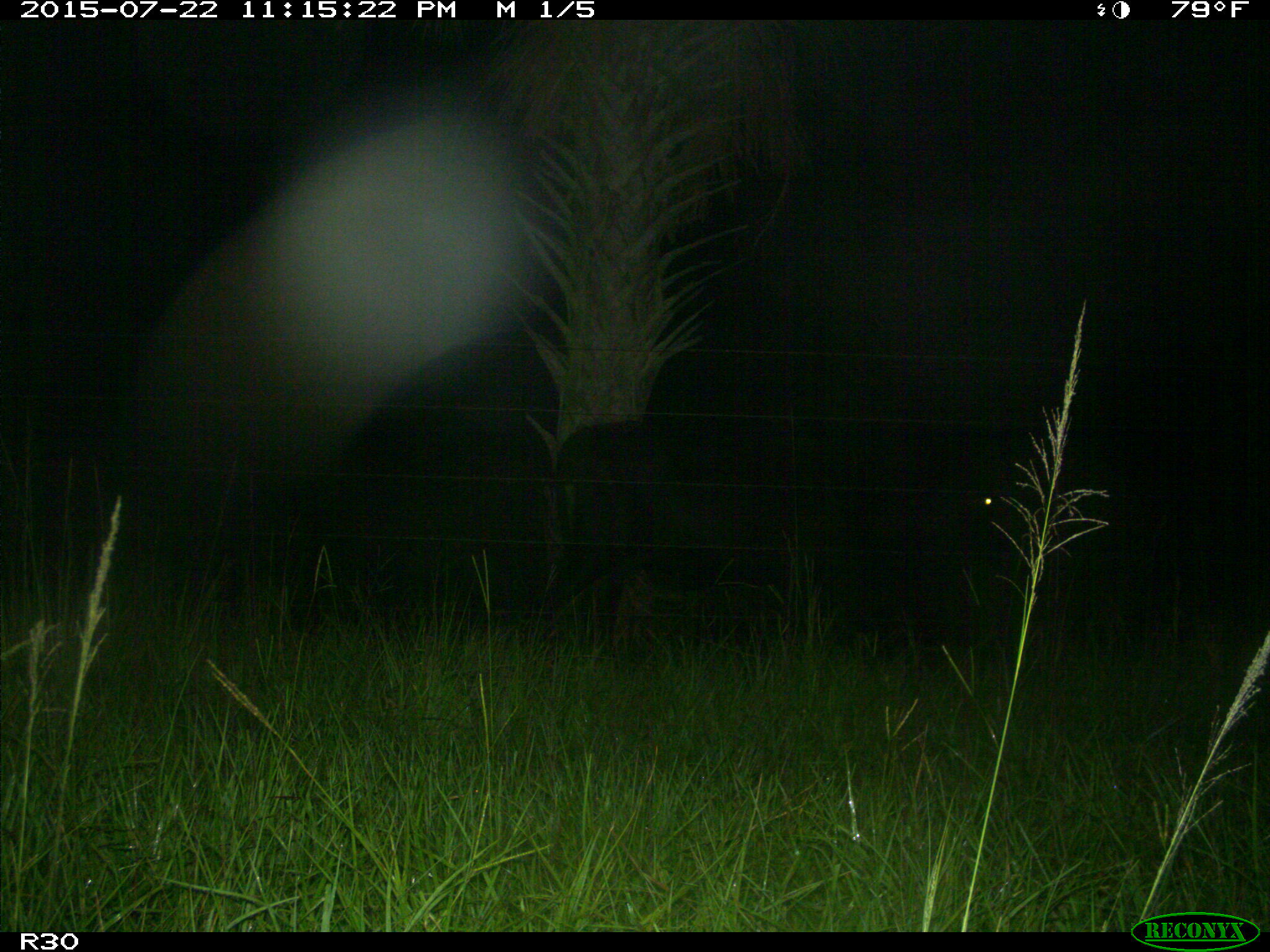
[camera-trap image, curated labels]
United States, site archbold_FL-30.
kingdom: Animalia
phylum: Chordata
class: Mammalia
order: Artiodactyla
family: Bovidae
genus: Bos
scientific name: Bos taurus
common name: domestic cow